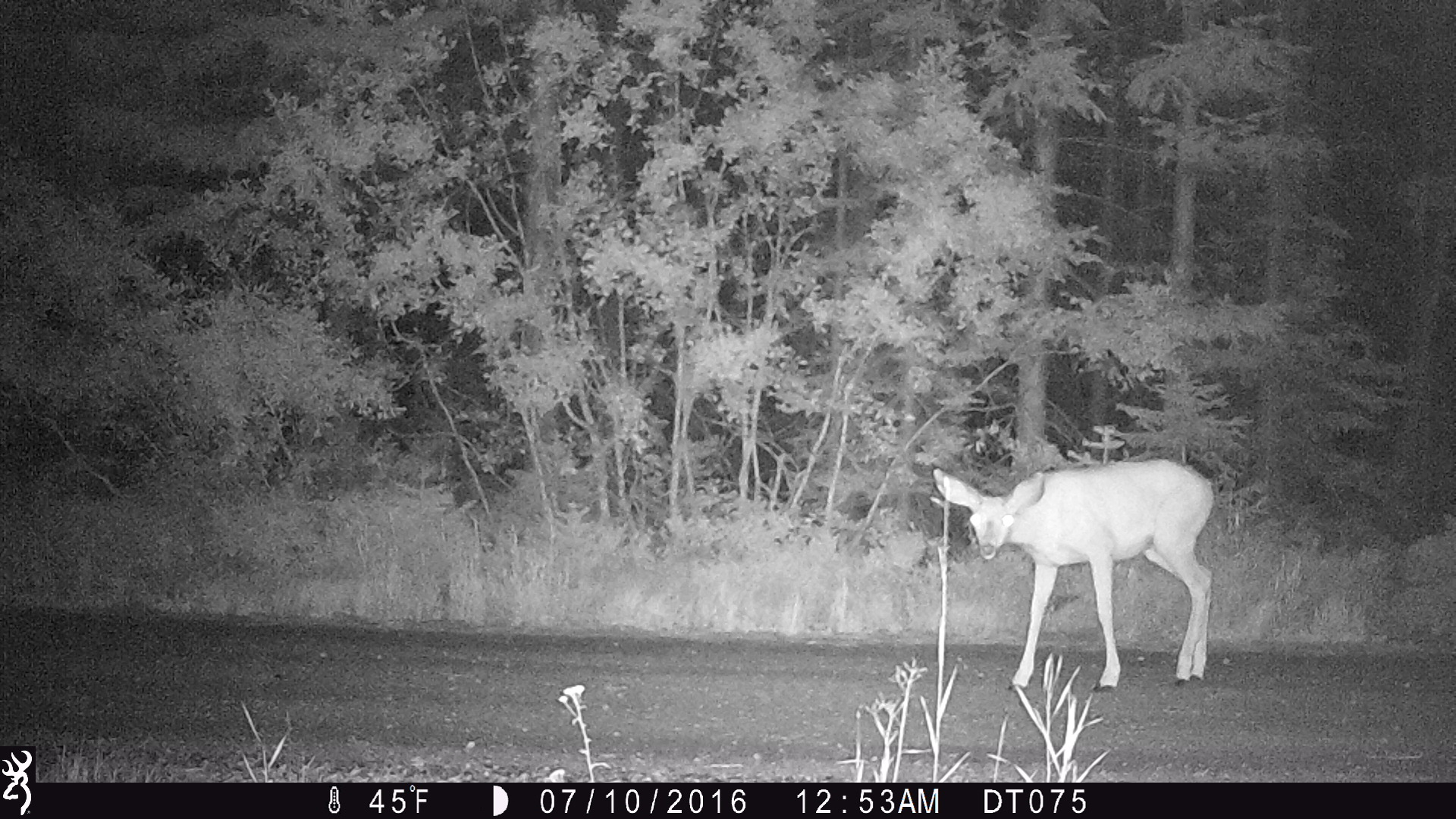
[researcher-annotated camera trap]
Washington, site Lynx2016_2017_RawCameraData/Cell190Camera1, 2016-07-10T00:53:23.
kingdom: Animalia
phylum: Chordata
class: Mammalia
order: Artiodactyla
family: Cervidae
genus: Odocoileus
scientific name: Odocoileus hemionus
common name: mule deer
Odocoileus hemionus (mule deer). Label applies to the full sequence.